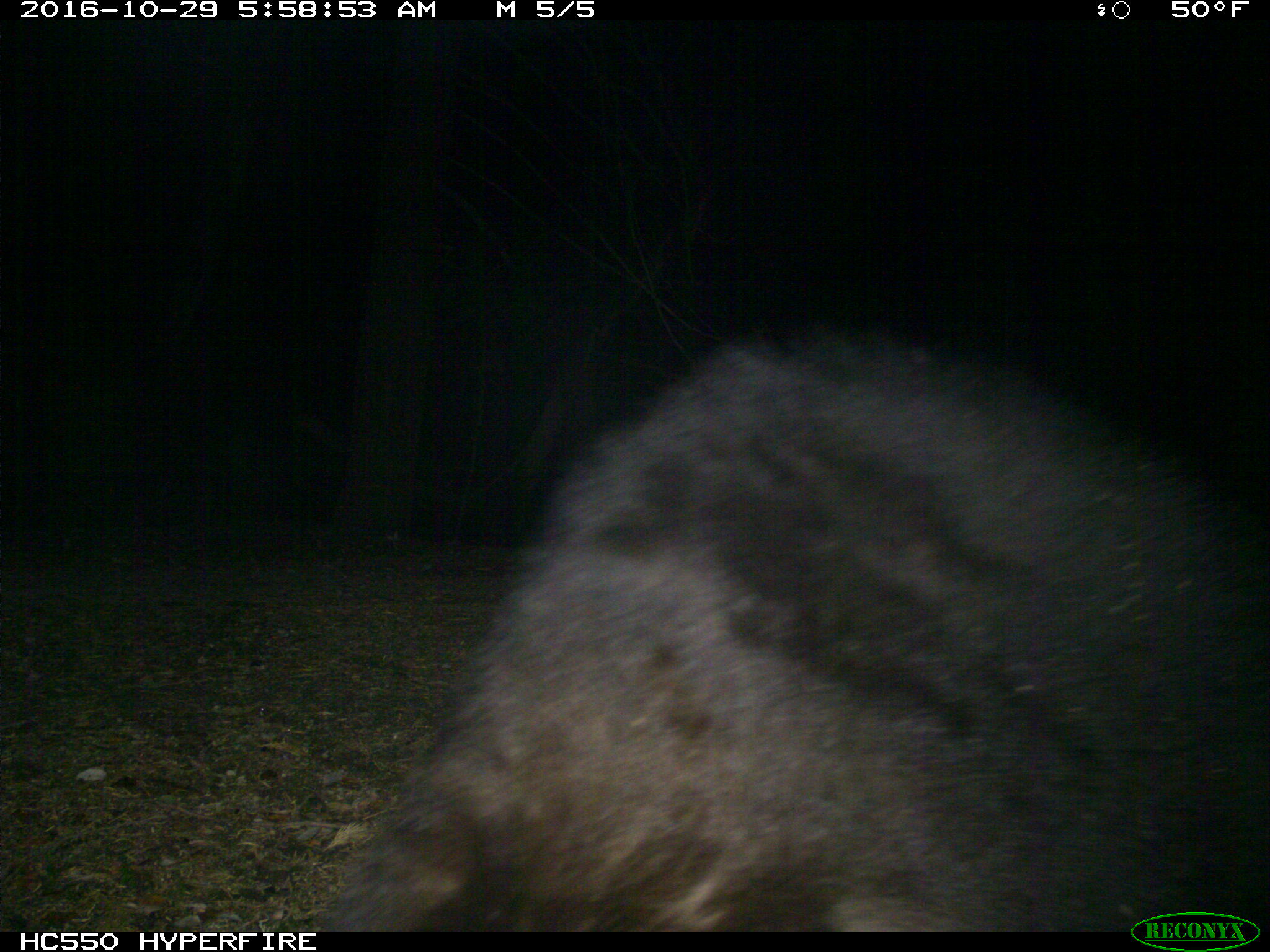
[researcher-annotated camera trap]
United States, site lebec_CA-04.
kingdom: Animalia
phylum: Chordata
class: Mammalia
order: Carnivora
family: Ursidae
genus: Ursus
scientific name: Ursus americanus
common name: american black bear